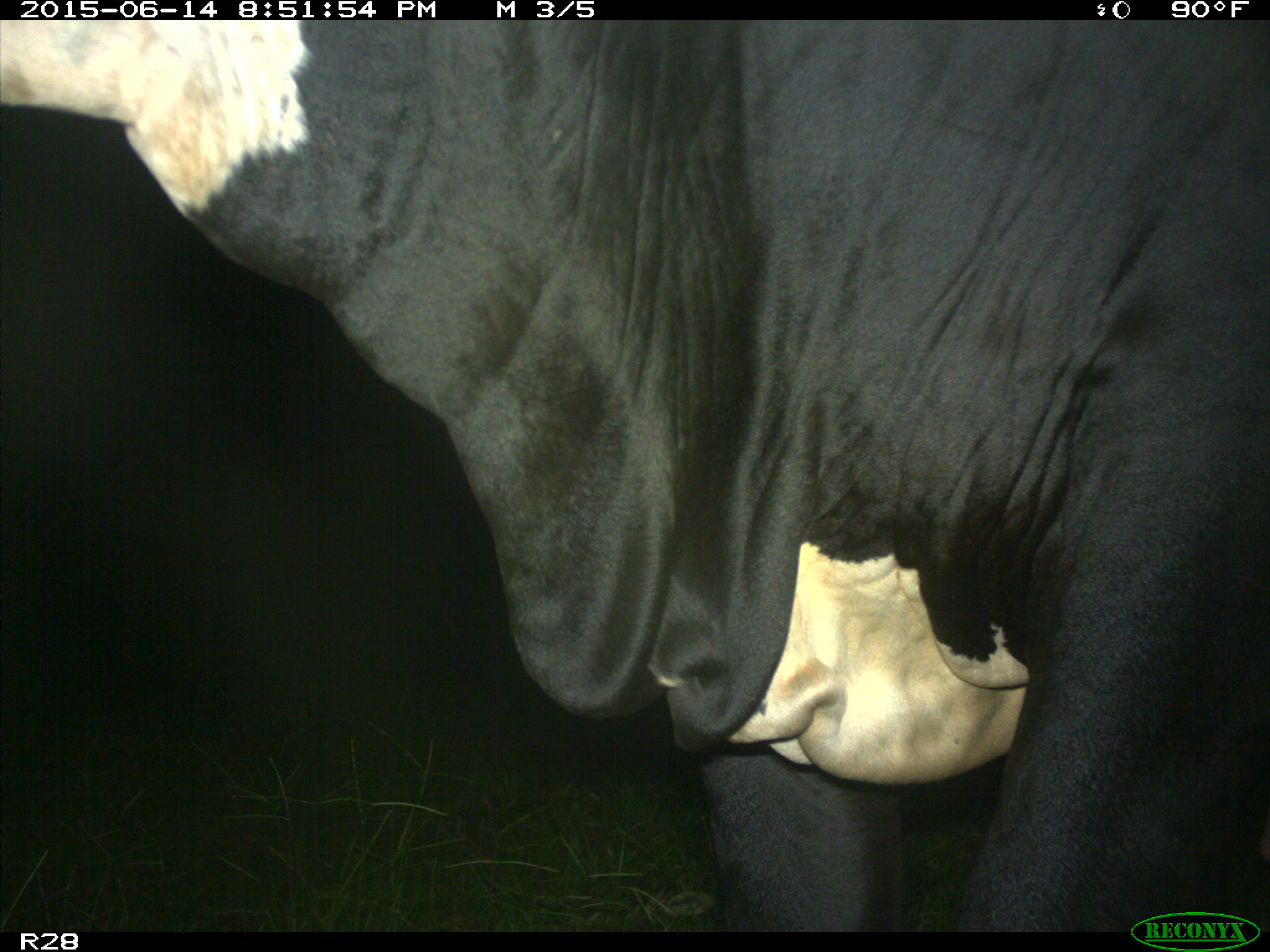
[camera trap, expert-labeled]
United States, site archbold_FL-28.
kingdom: Animalia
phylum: Chordata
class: Mammalia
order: Artiodactyla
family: Bovidae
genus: Bos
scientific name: Bos taurus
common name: domestic cow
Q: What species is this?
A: Bos taurus (domestic cow).